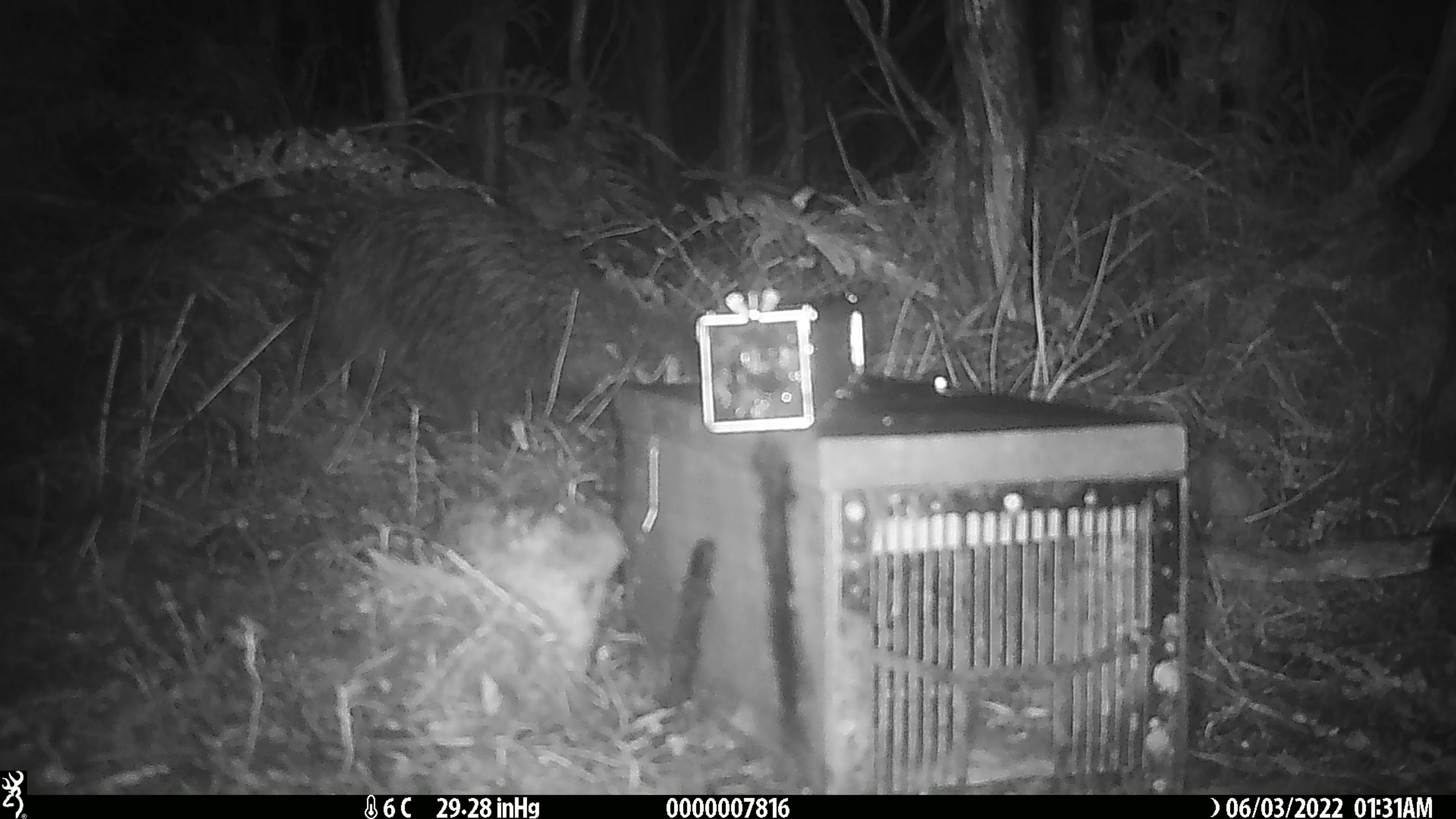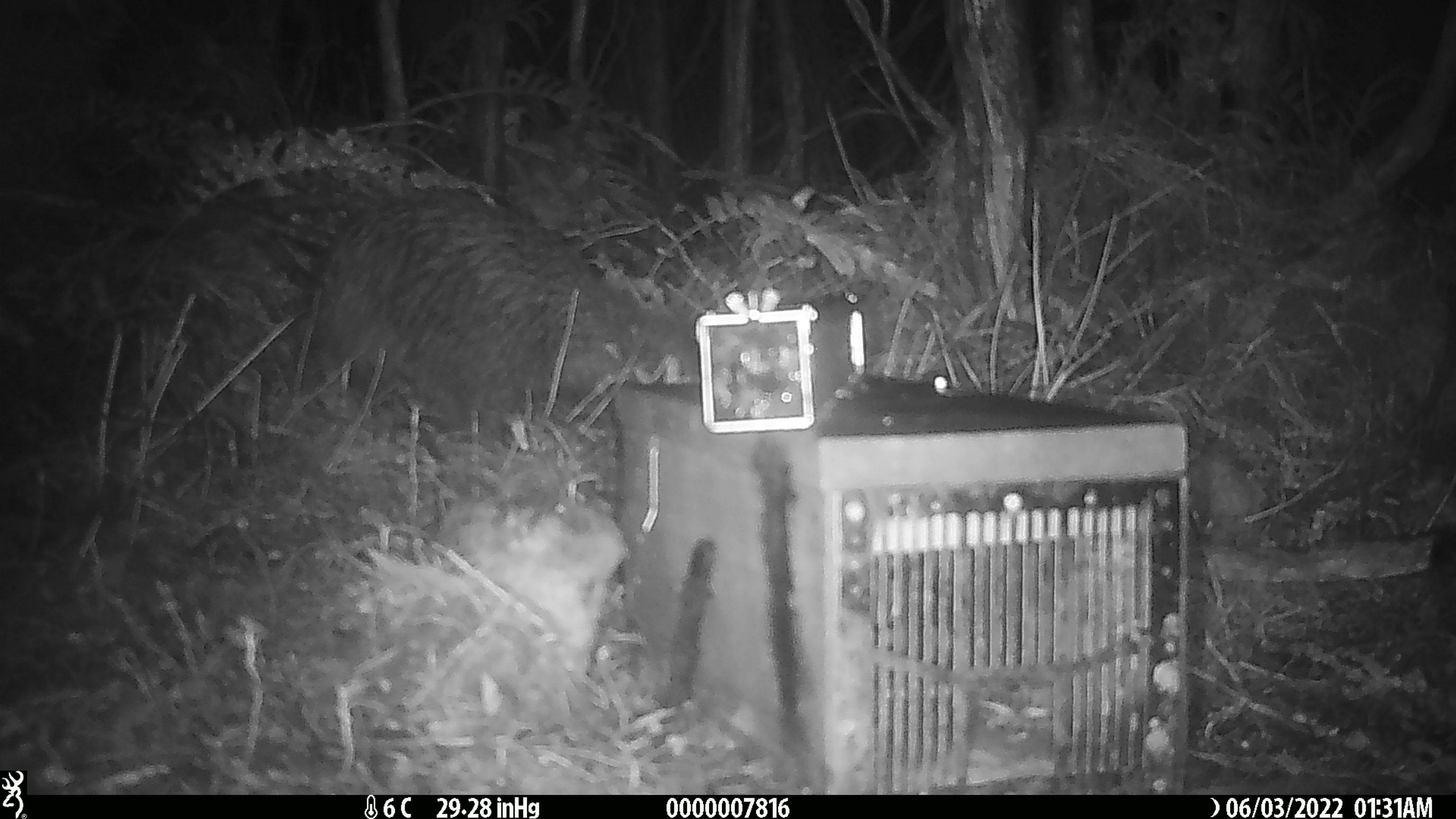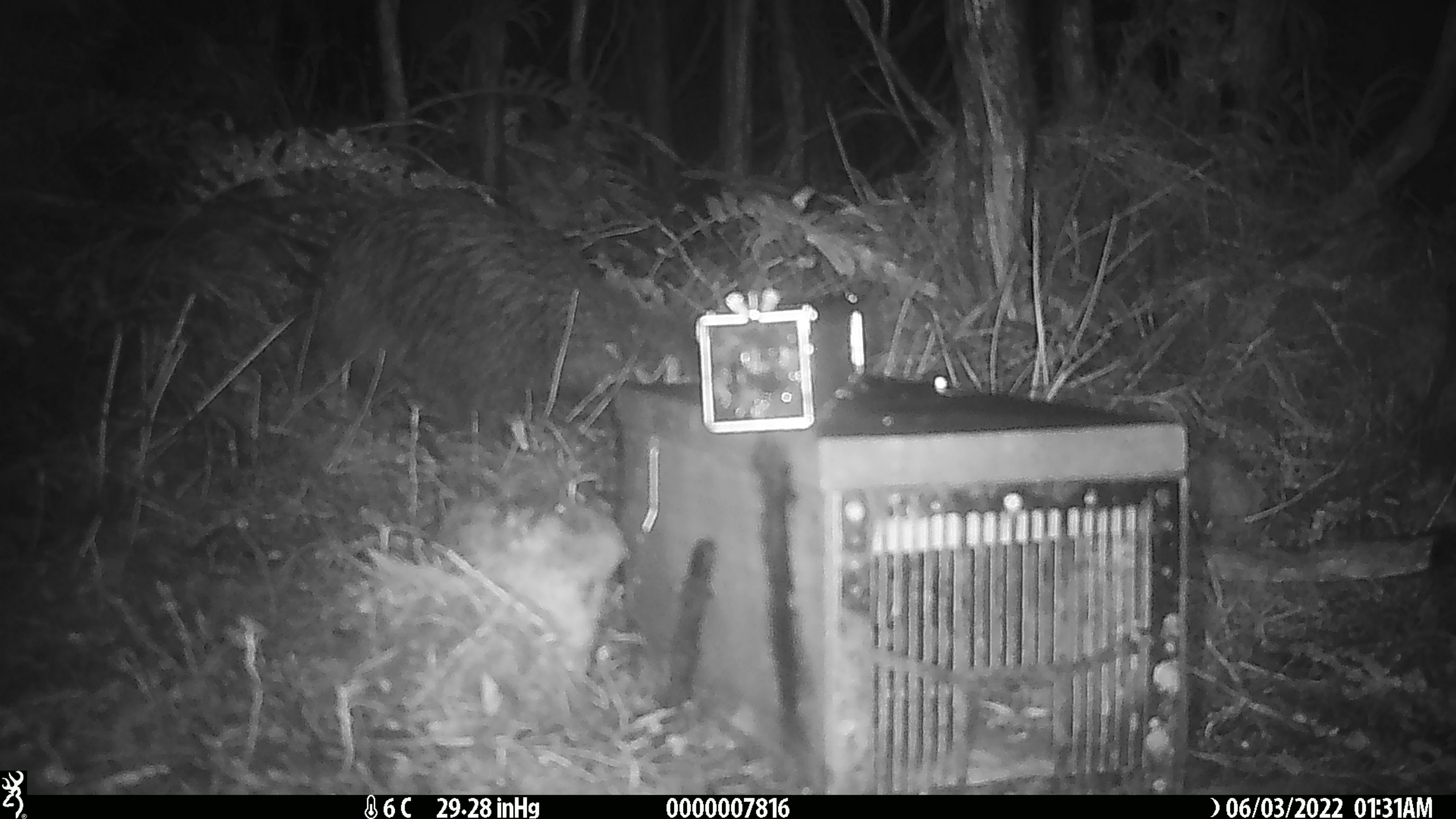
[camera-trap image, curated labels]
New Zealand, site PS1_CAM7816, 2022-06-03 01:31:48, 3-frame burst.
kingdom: Animalia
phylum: Chordata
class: Aves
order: Apterygiformes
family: Apterygidae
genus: Apteryx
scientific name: Apteryx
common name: kiwi